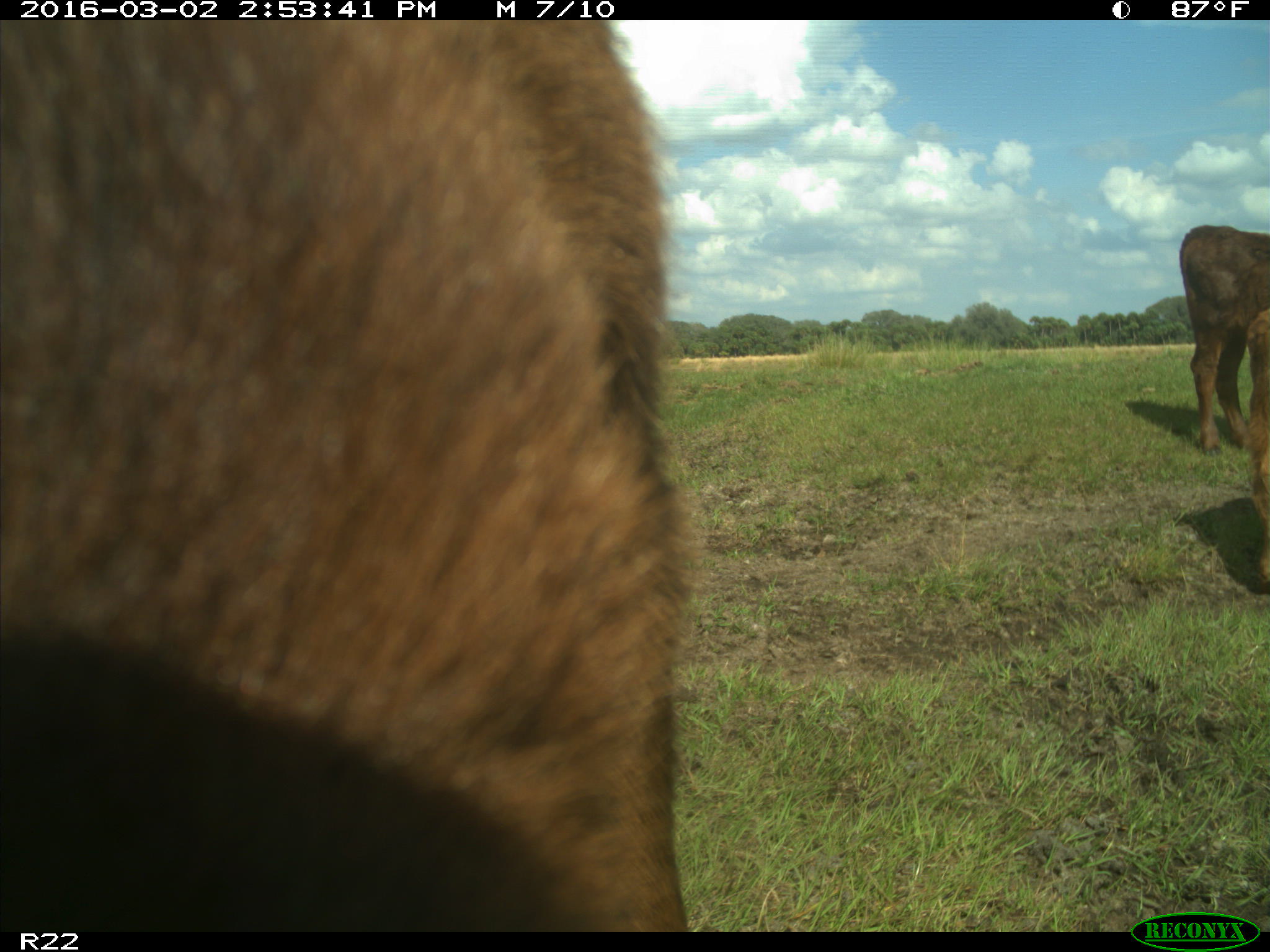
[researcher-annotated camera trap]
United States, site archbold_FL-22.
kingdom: Animalia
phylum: Chordata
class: Mammalia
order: Artiodactyla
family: Bovidae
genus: Bos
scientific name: Bos taurus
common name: domestic cow